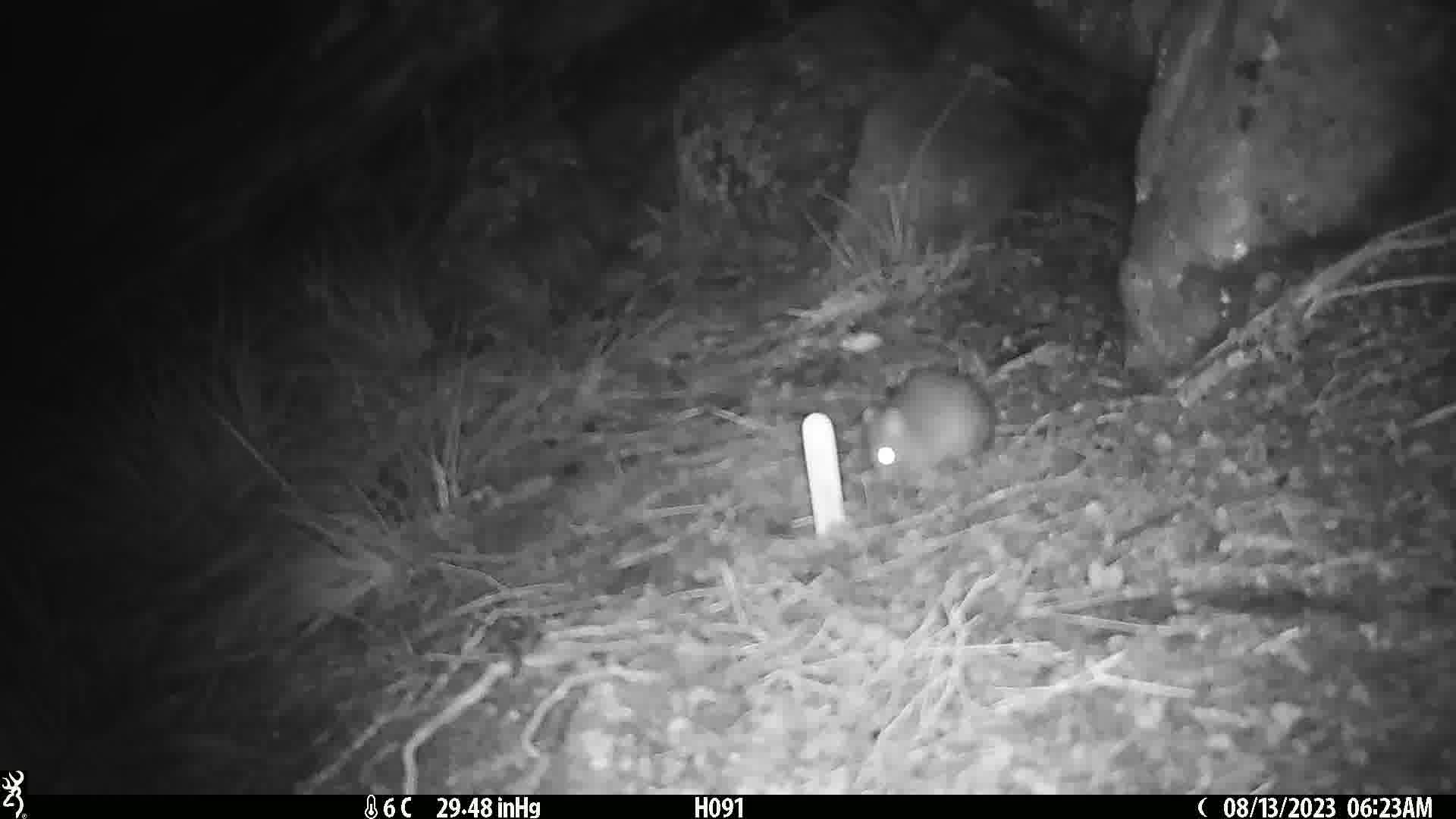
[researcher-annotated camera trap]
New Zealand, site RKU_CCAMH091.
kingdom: Animalia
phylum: Chordata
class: Mammalia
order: Rodentia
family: Muridae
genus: Rattus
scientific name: Rattus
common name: rat